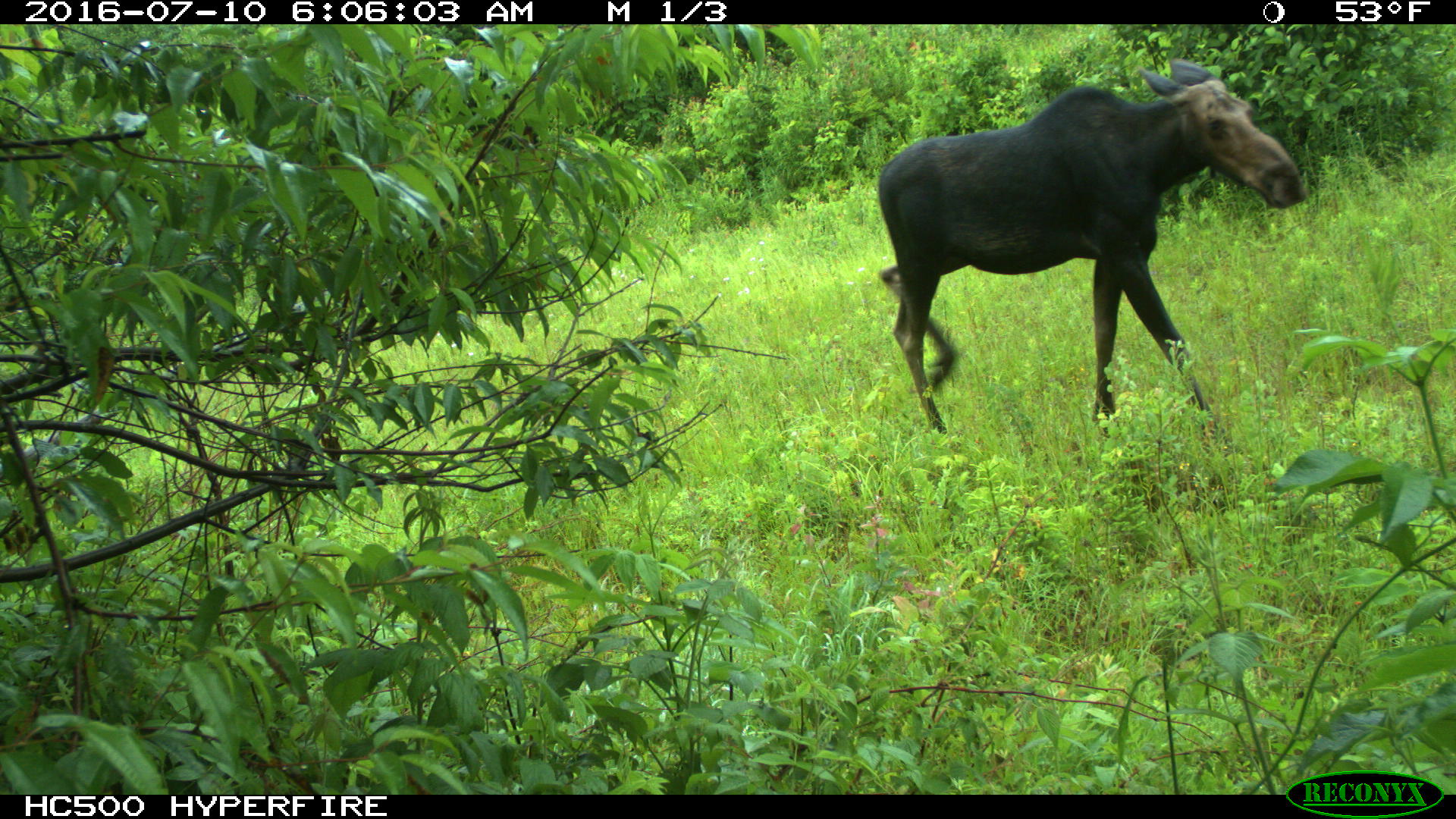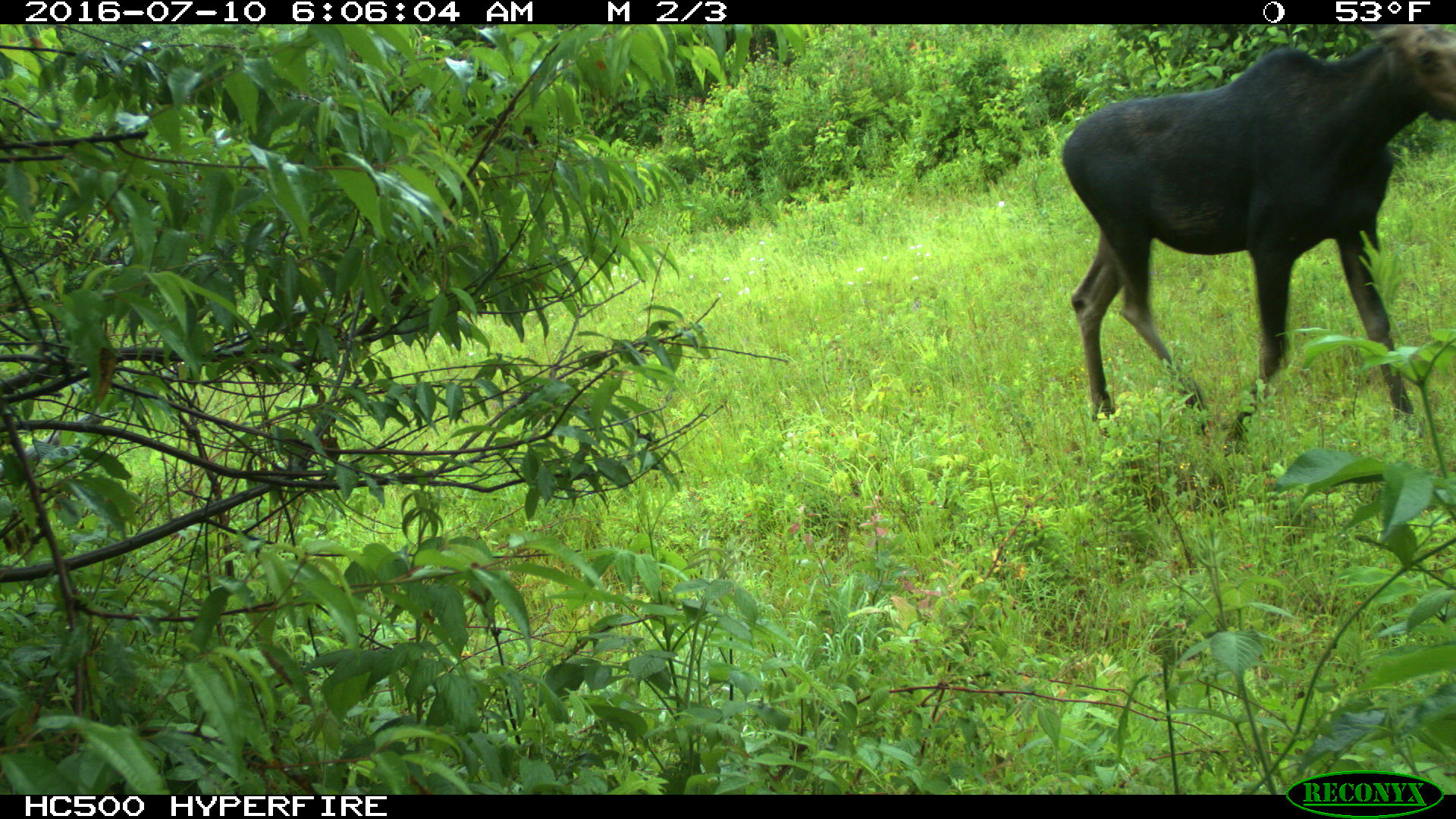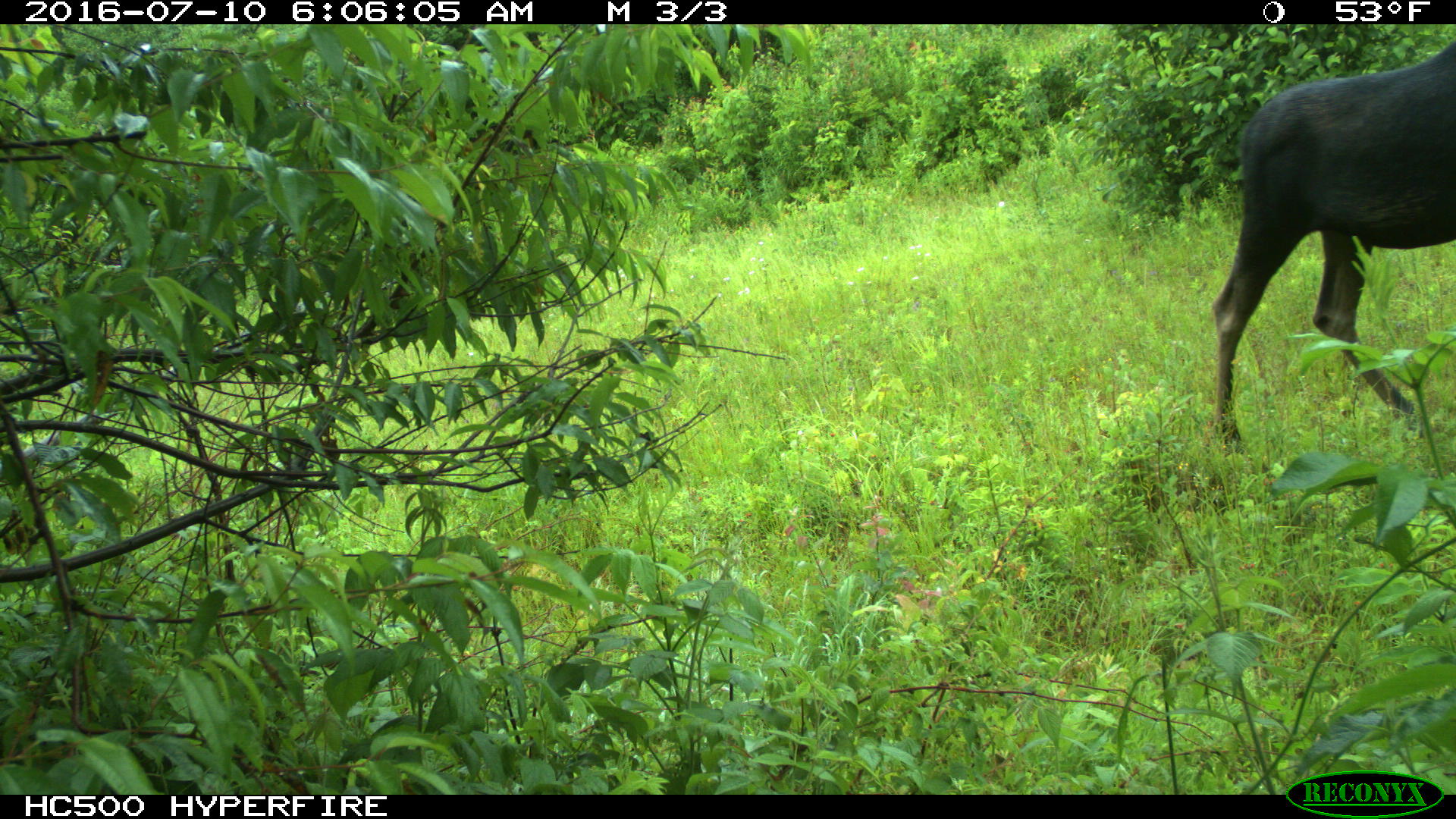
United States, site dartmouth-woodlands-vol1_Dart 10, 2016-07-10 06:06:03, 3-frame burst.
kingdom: Animalia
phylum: Chordata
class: Mammalia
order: Artiodactyla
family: Cervidae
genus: Alces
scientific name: Alces alces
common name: moose